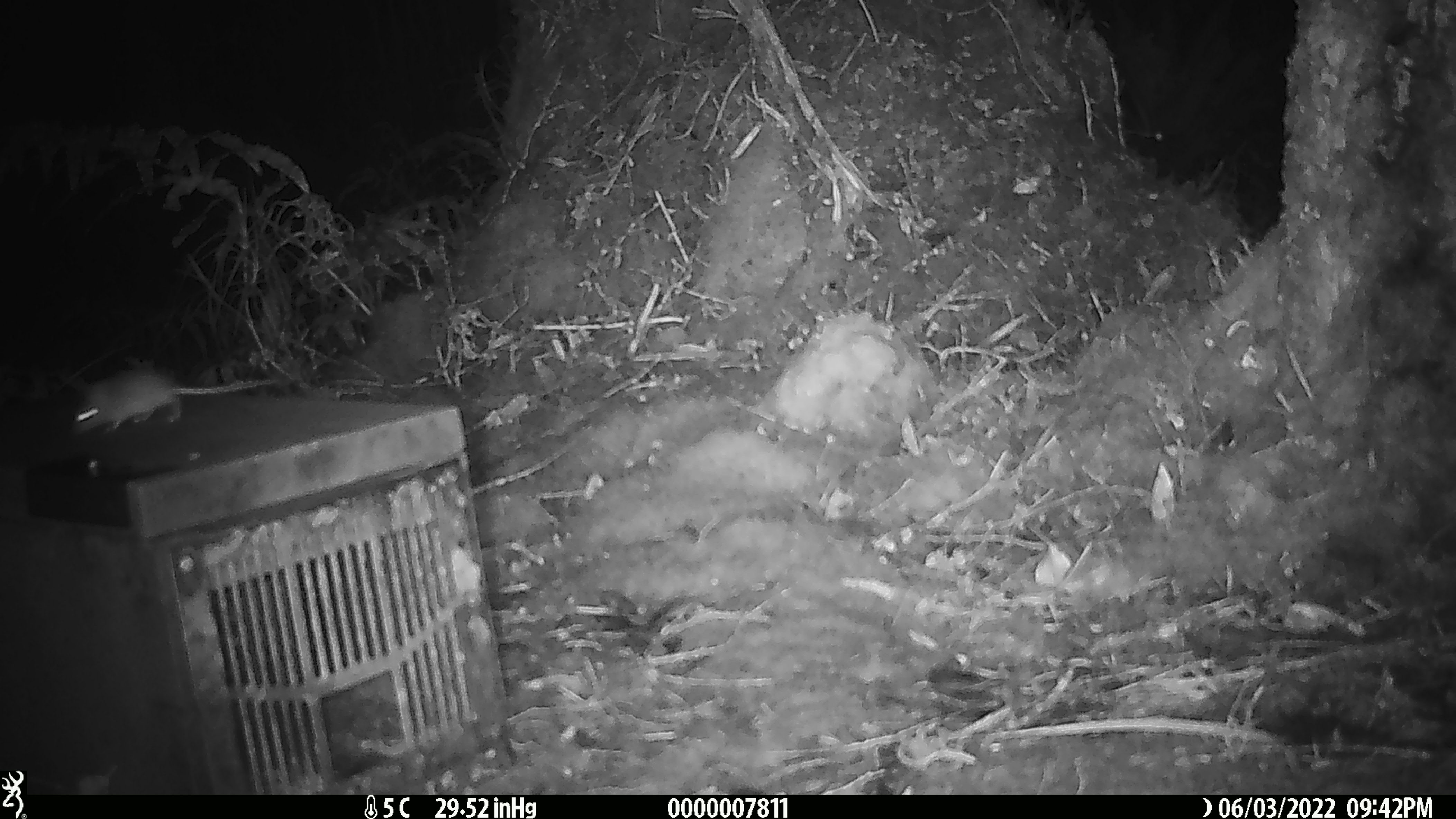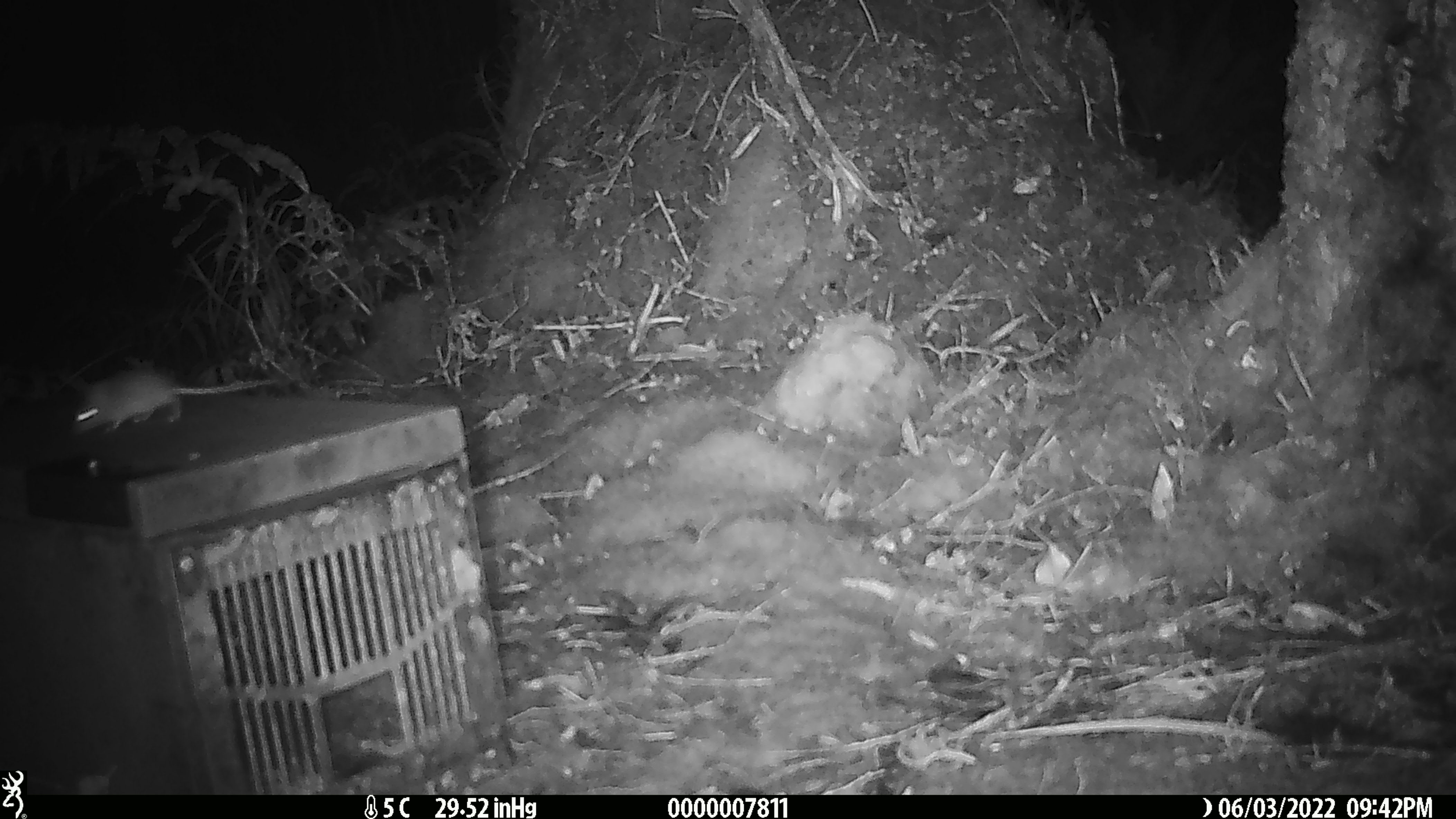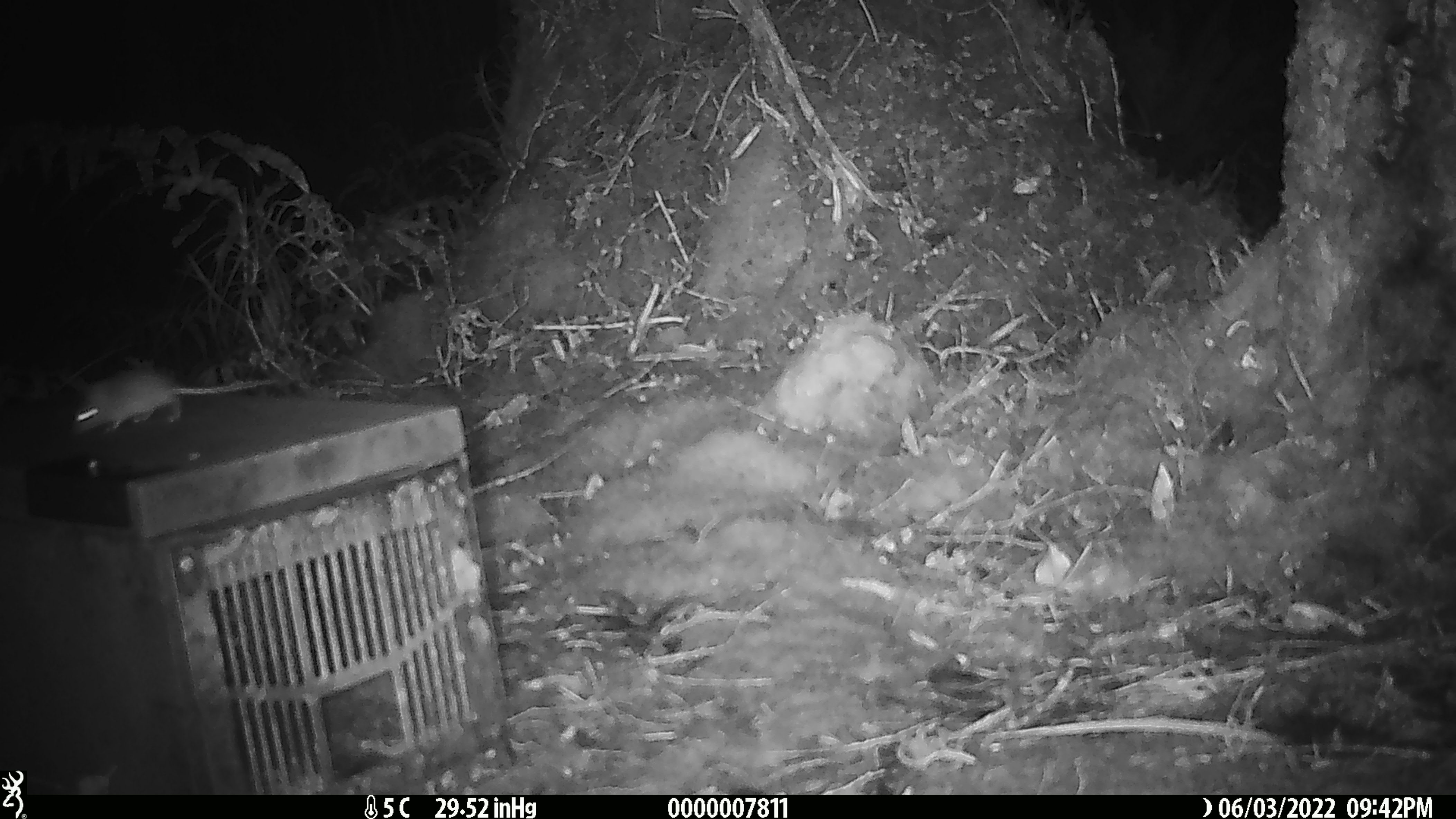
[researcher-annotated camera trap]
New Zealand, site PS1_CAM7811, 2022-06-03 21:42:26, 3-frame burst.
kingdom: Animalia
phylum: Chordata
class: Mammalia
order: Rodentia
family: Muridae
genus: Mus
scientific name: Mus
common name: mouse